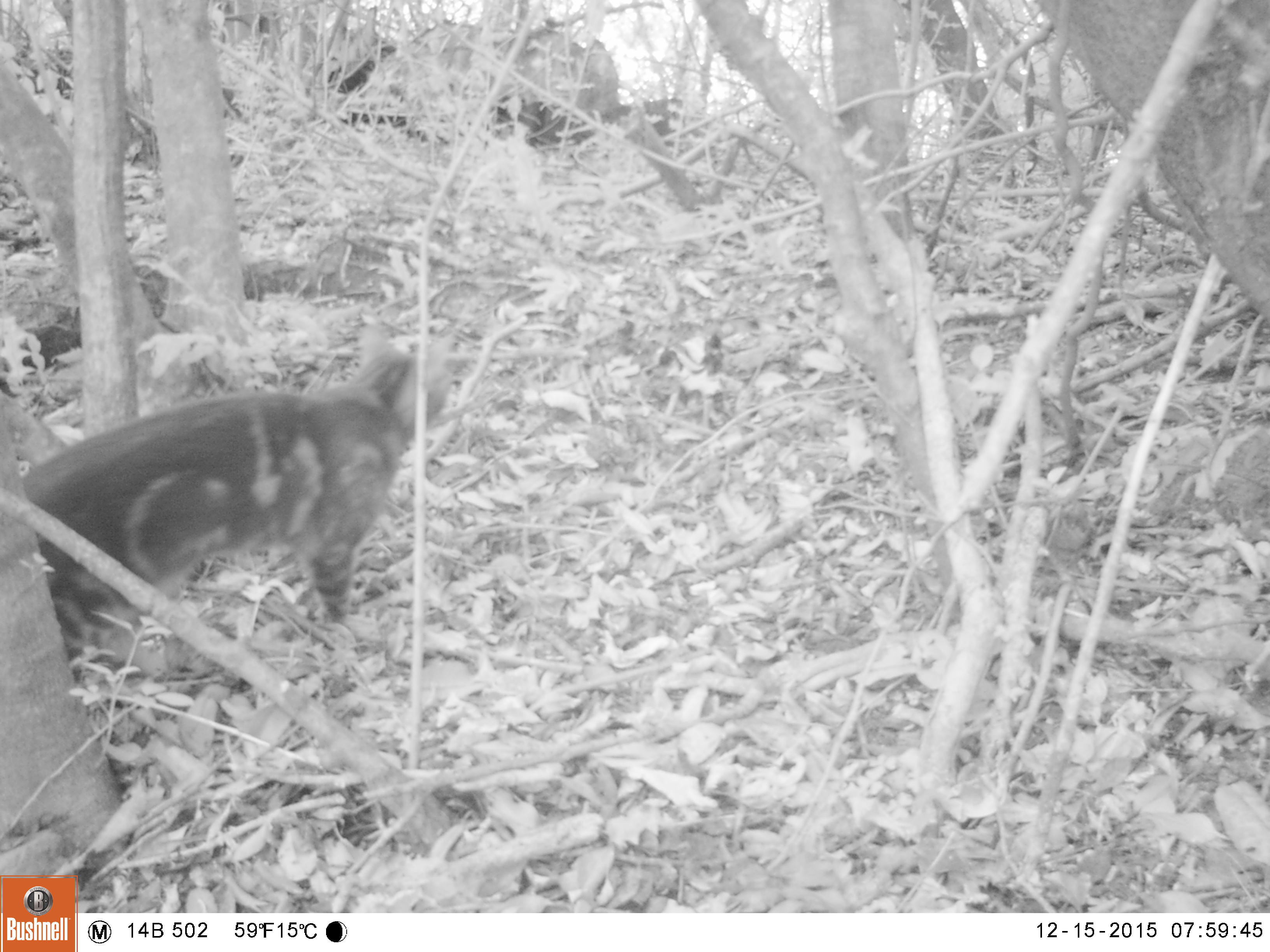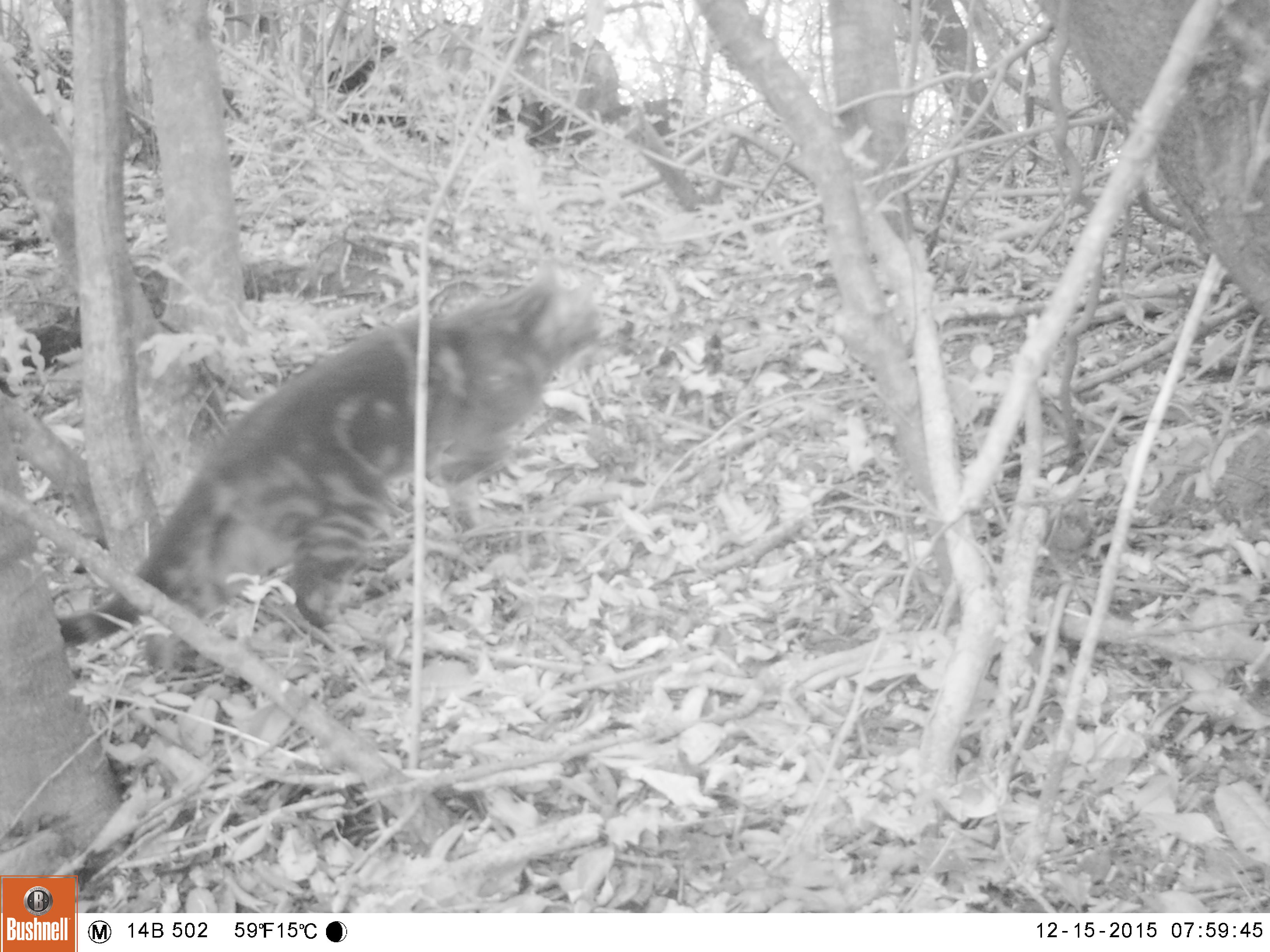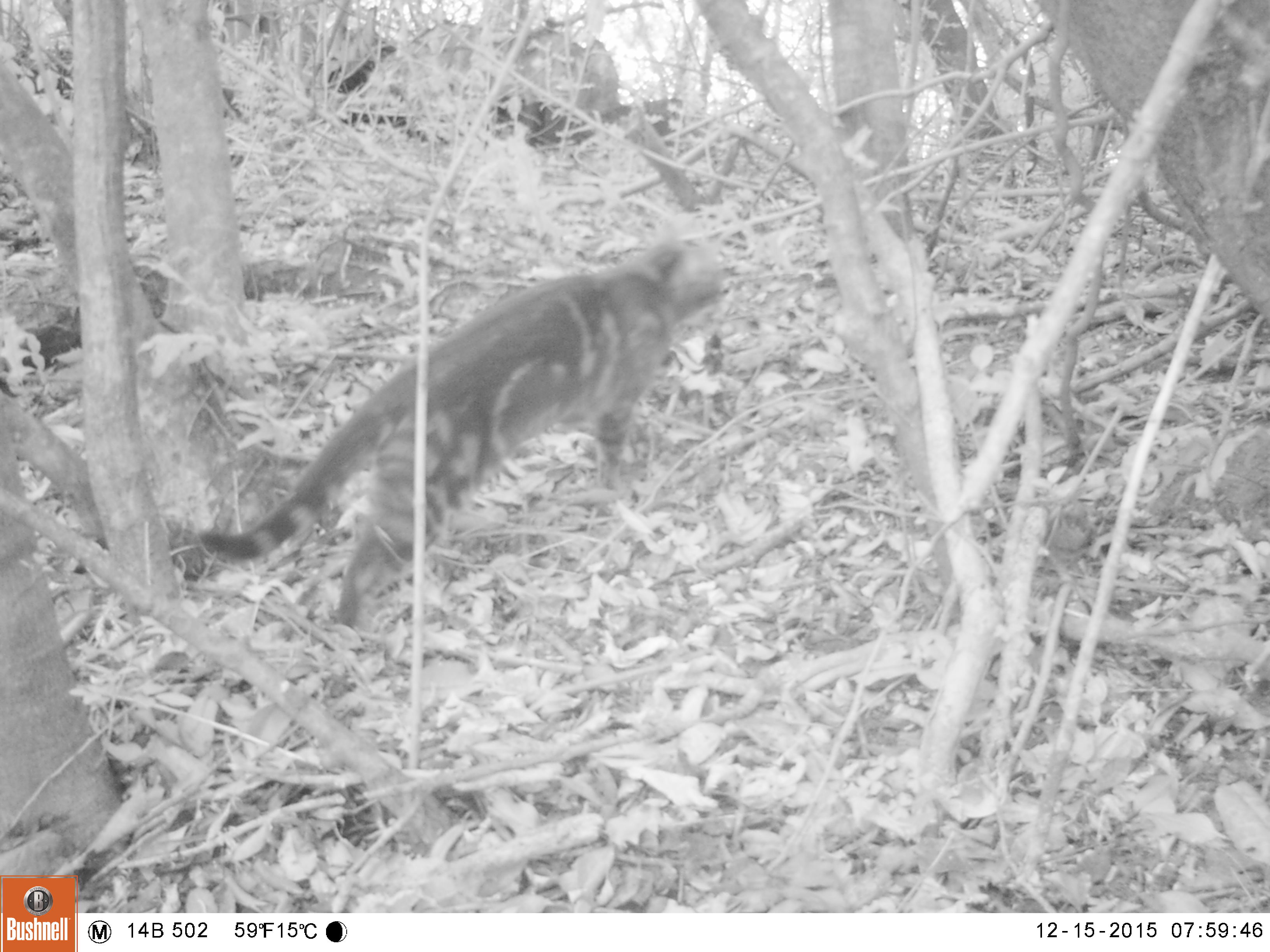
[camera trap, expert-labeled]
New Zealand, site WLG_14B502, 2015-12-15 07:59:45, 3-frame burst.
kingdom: Animalia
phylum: Chordata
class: Mammalia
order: Carnivora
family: Felidae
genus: Felis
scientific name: Felis catus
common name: domestic cat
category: cat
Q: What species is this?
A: Cat (domestic cat) (Felis catus).